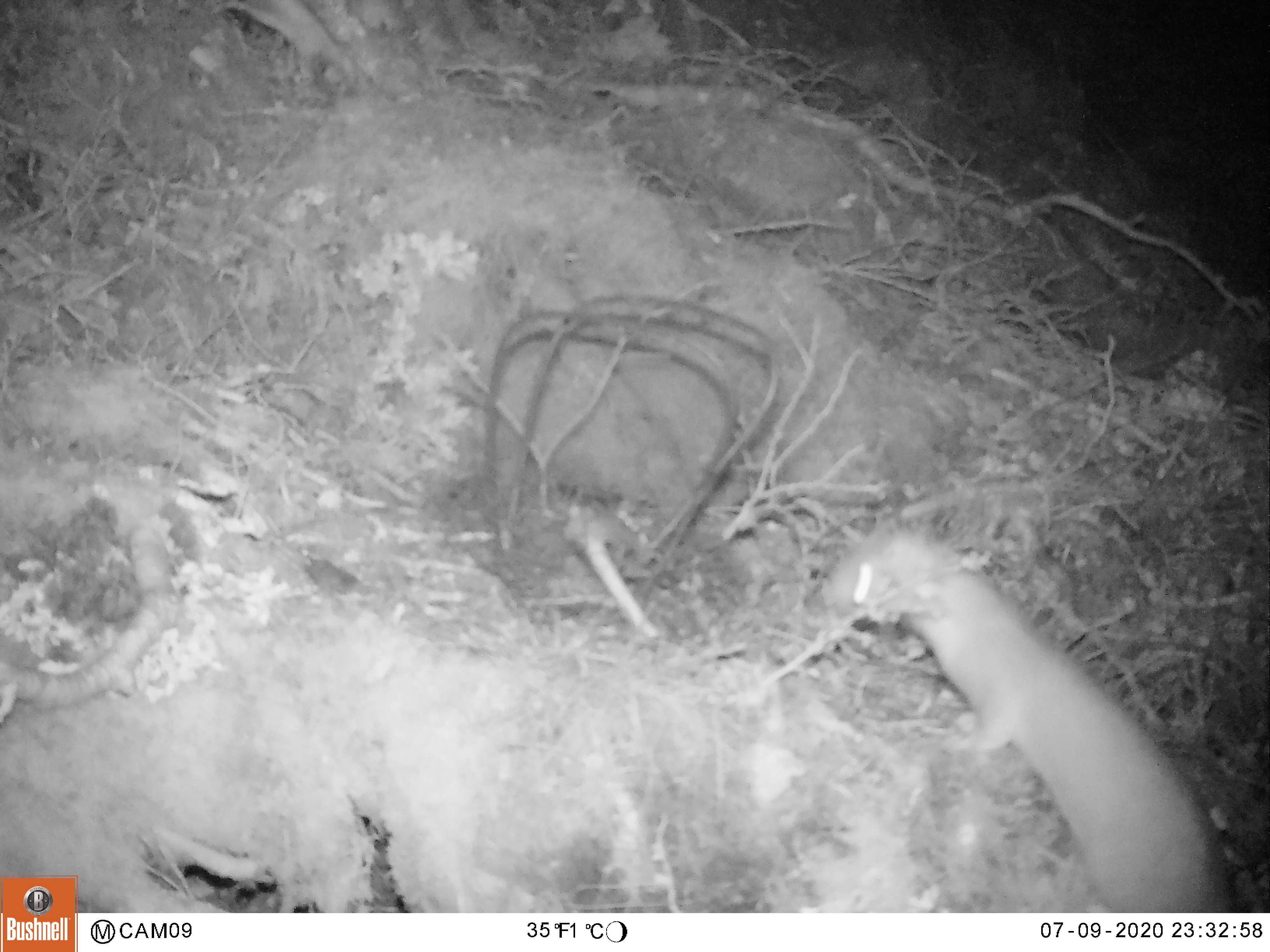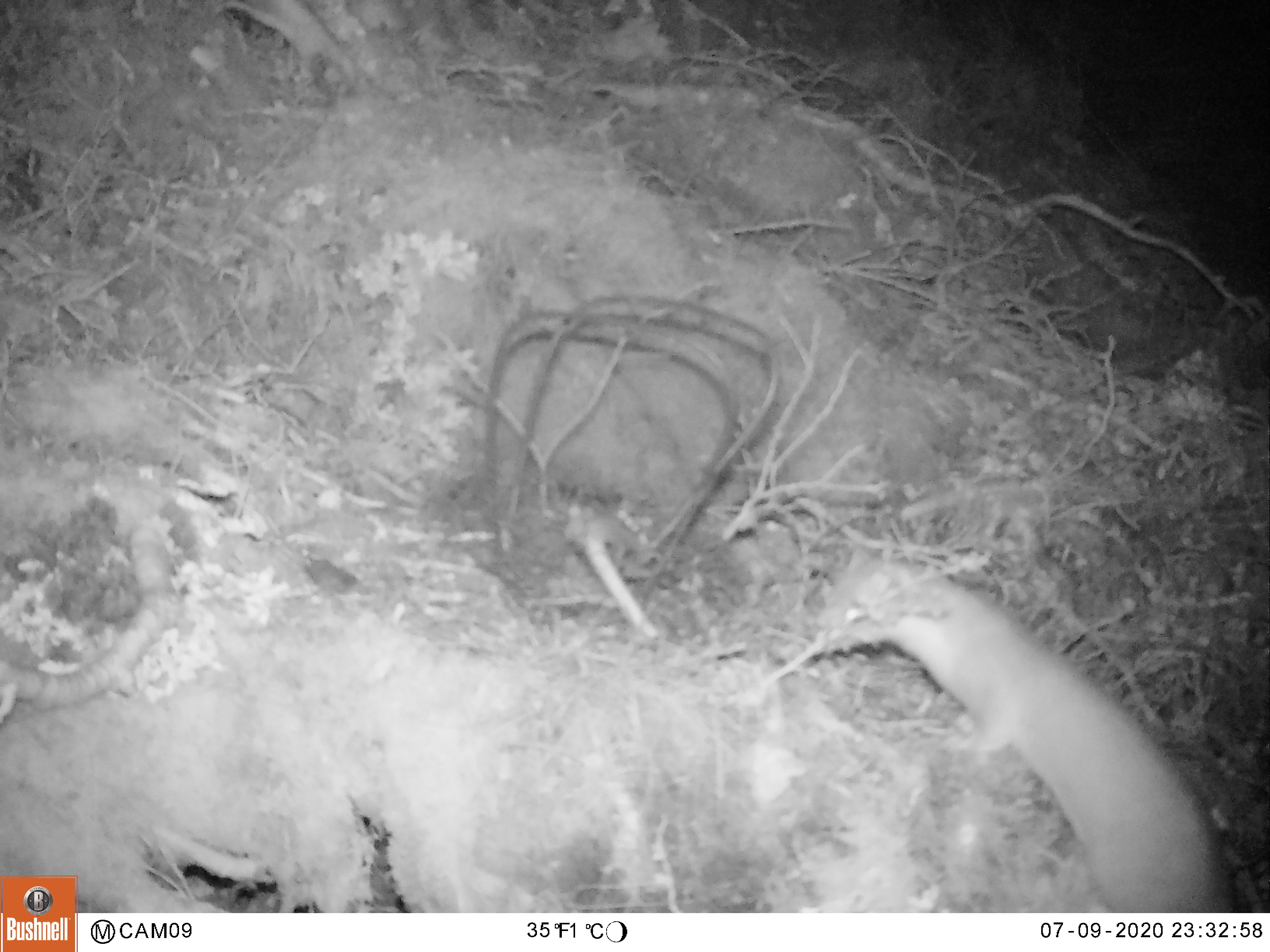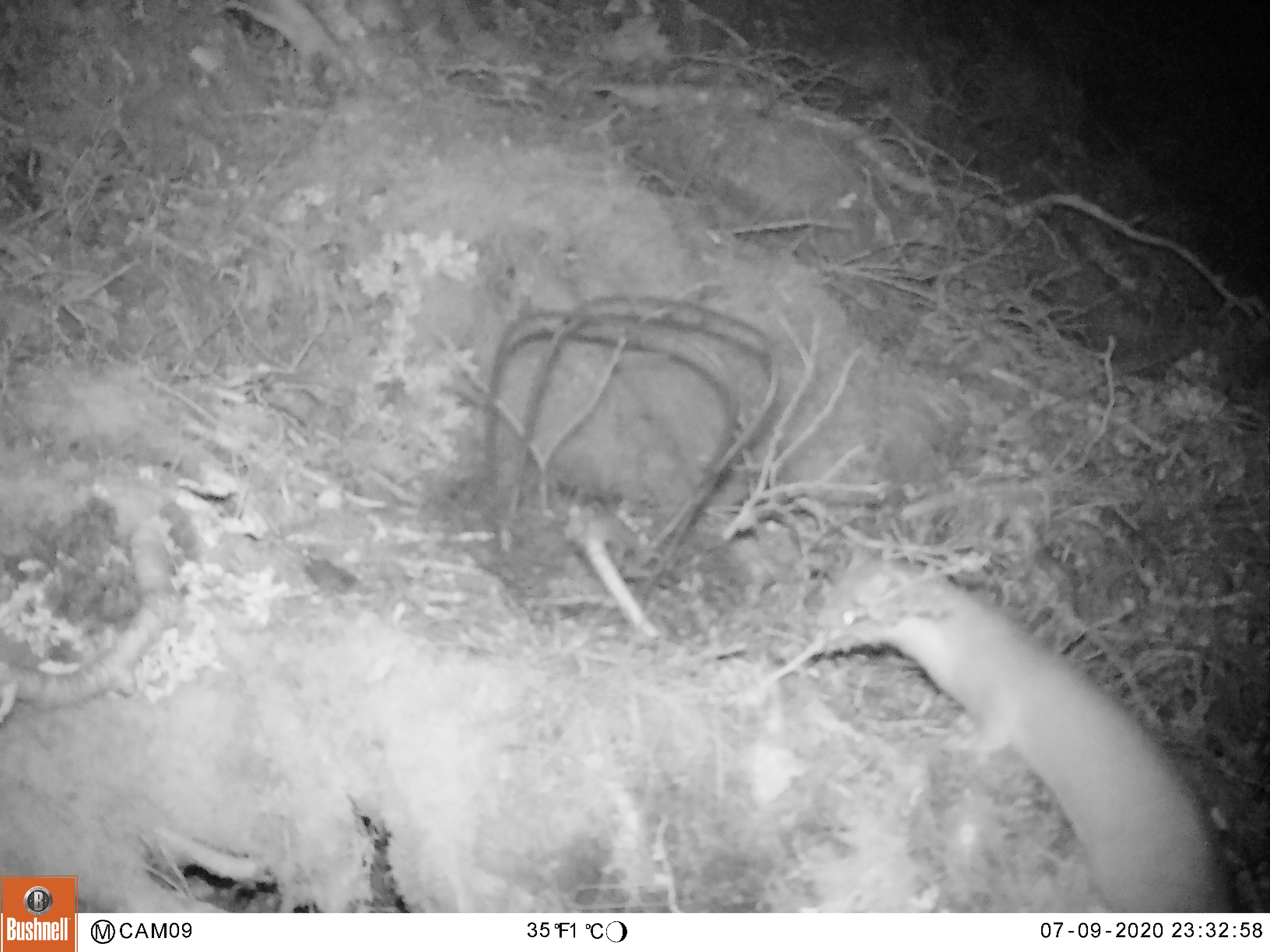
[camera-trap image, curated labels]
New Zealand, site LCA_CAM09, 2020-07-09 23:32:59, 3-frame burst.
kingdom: Animalia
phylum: Chordata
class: Mammalia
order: Carnivora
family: Mustelidae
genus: Mustela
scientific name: Mustela erminea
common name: stoat